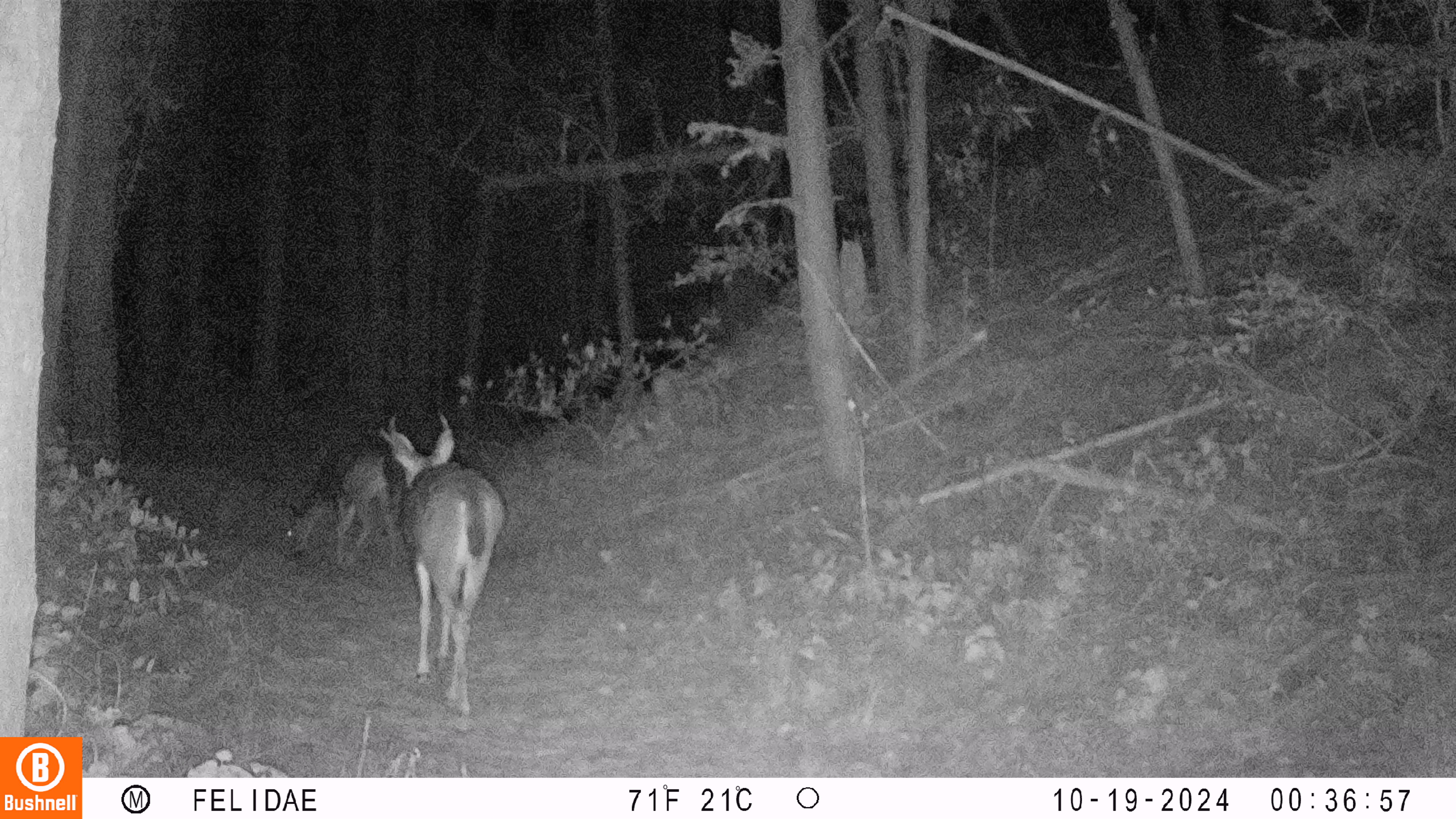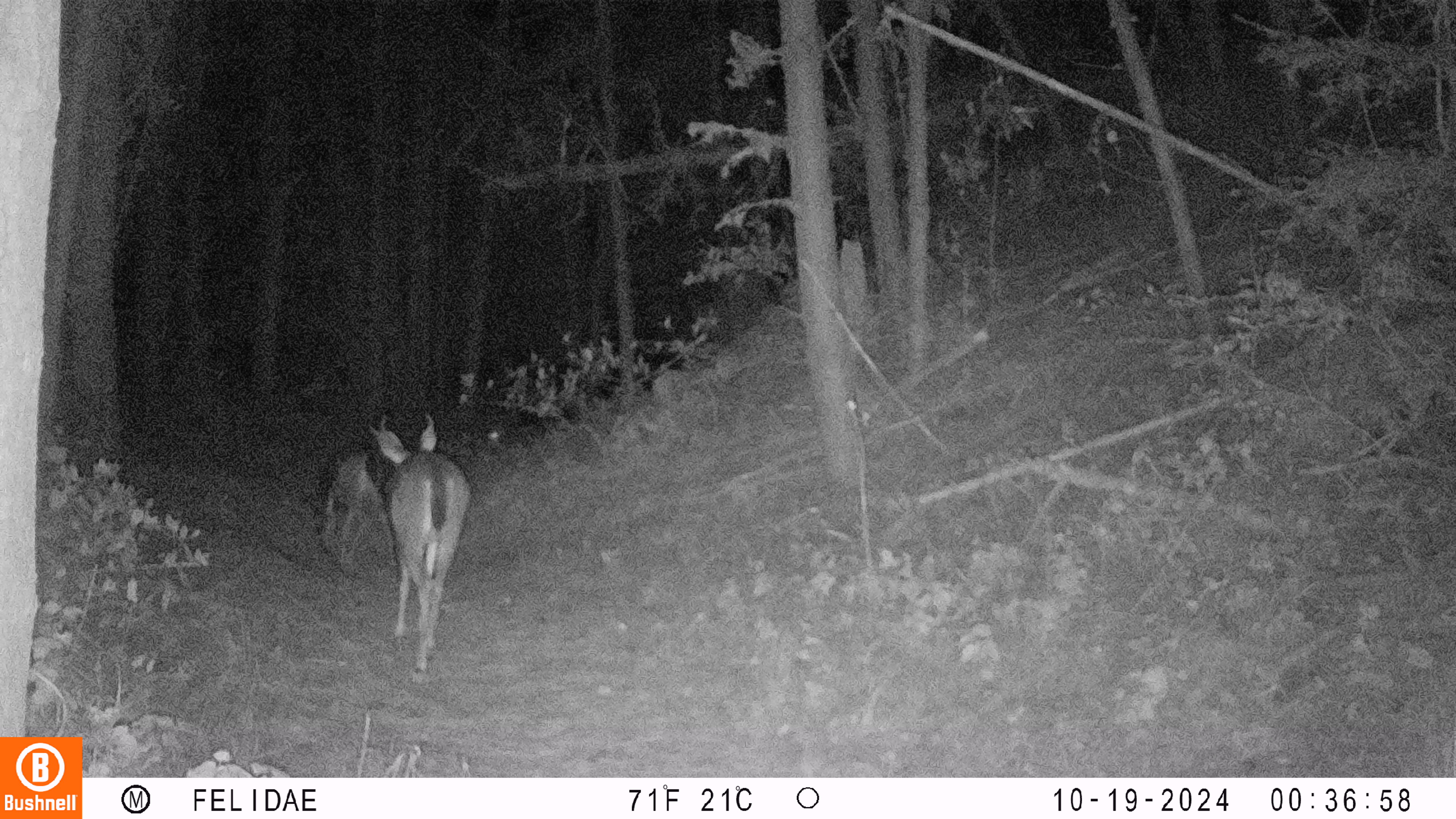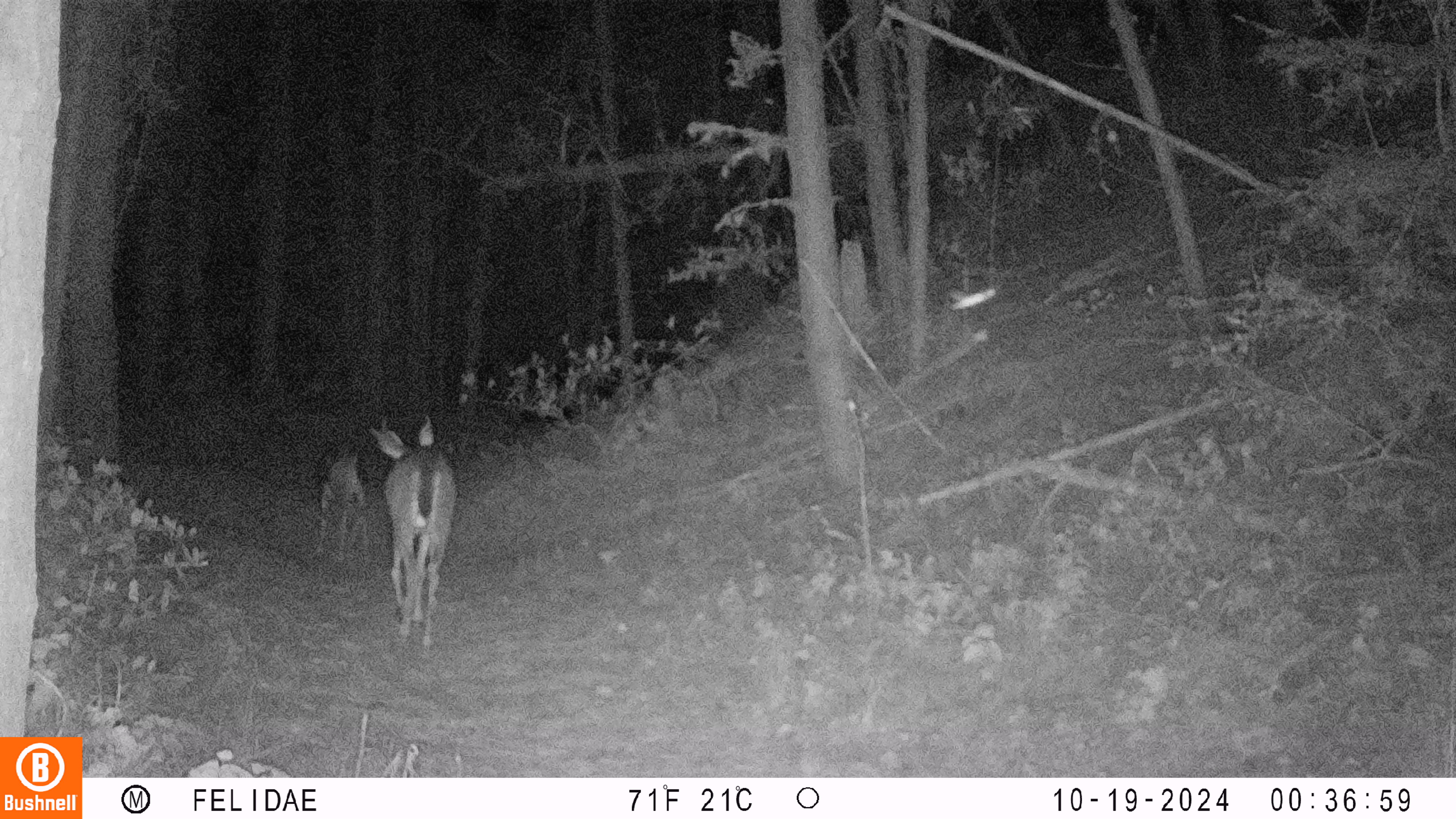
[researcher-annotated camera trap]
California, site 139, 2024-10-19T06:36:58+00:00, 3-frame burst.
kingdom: Animalia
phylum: Chordata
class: Mammalia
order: Artiodactyla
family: Cervidae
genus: Odocoileus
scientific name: Odocoileus hemionus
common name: mule deer